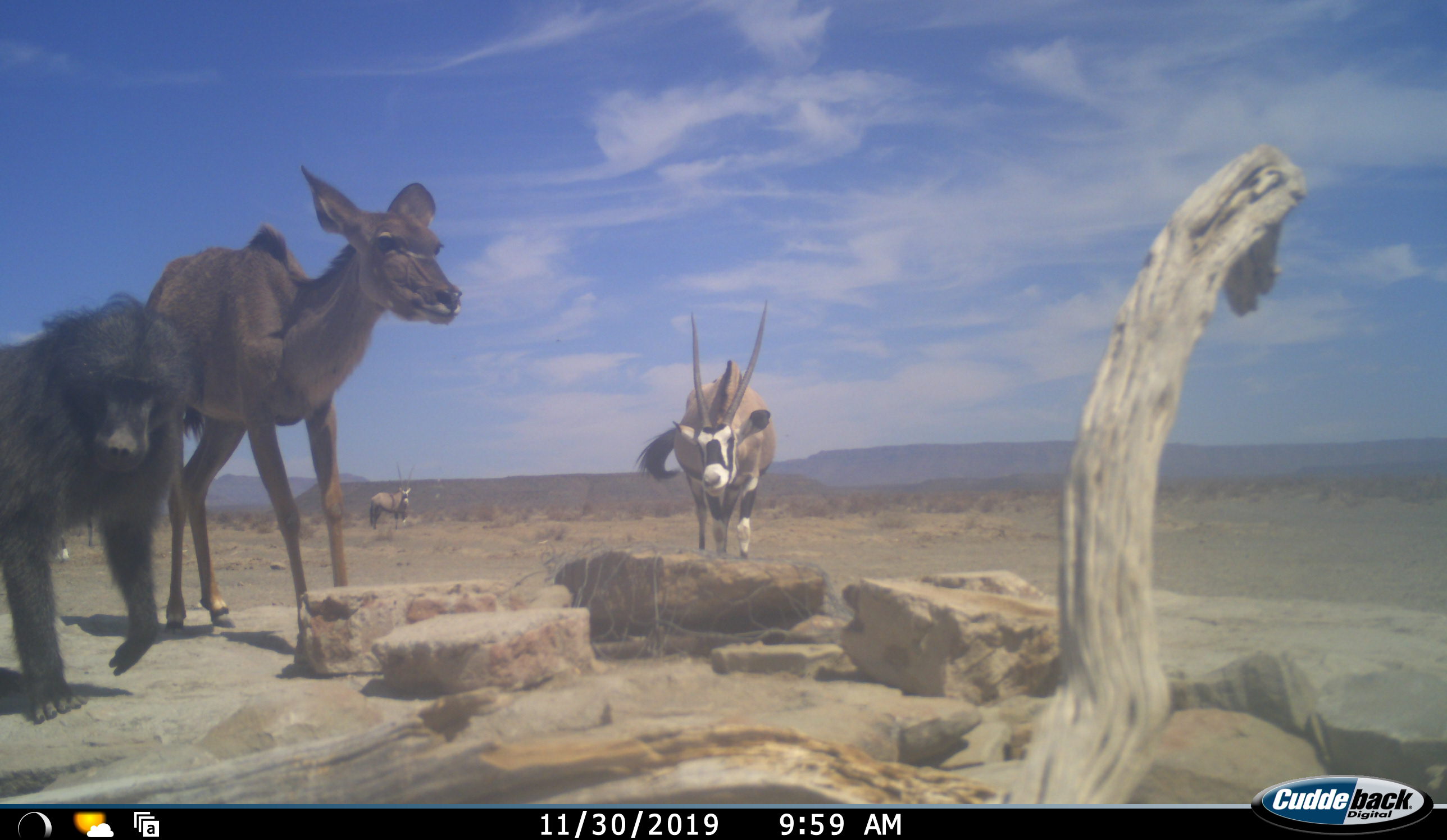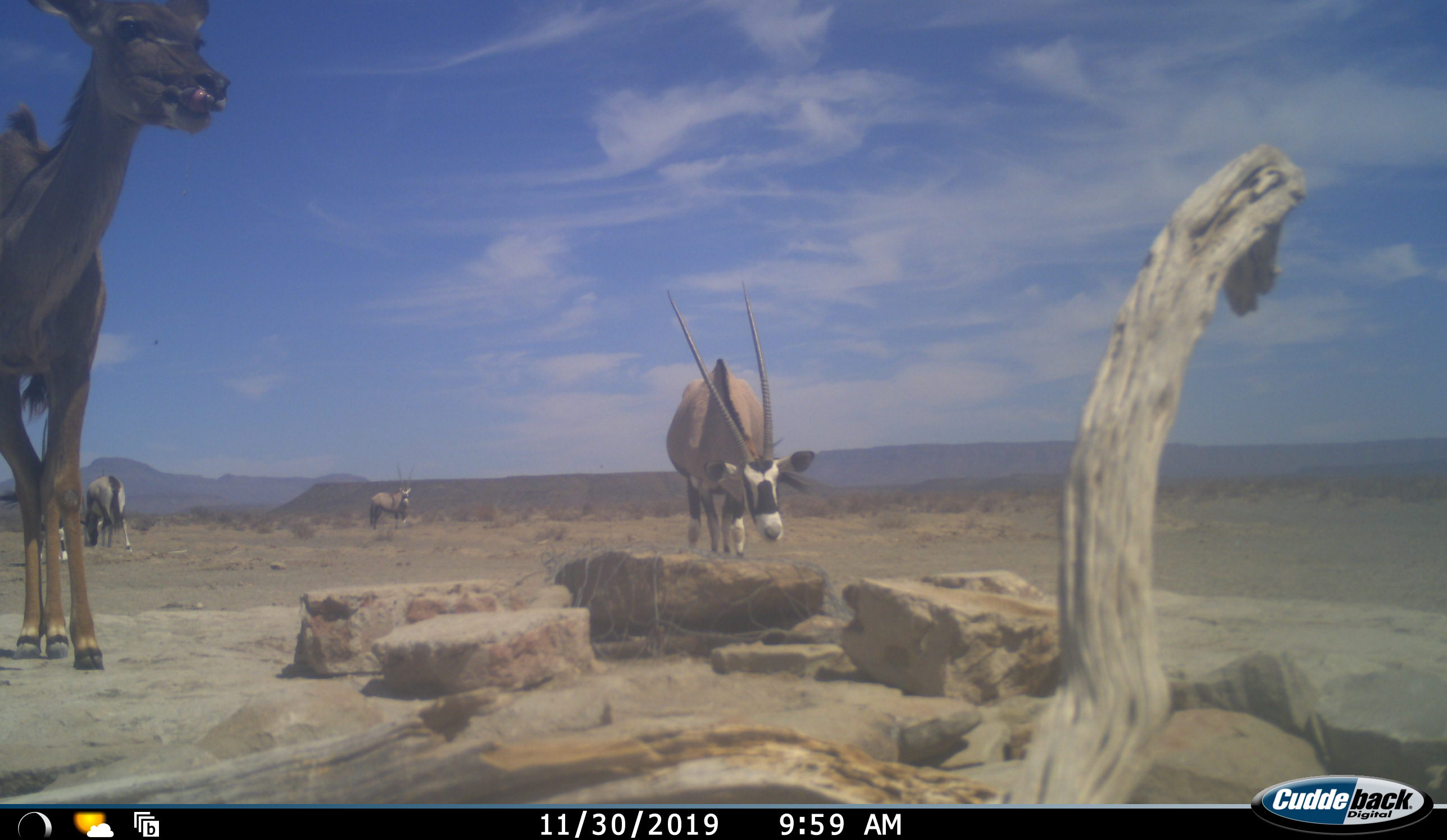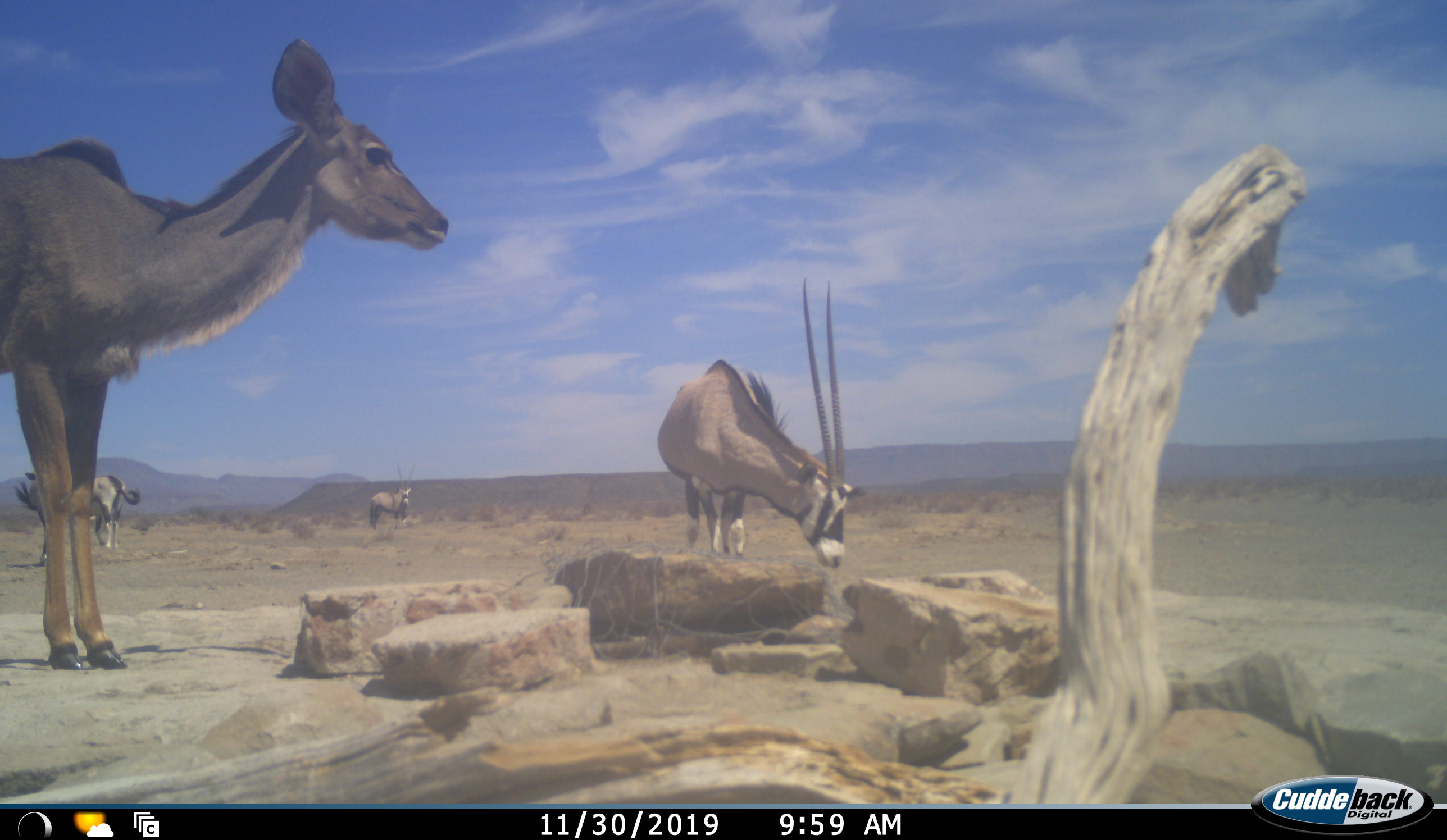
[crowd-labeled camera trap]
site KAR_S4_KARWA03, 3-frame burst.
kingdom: Animalia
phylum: Chordata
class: Mammalia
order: Primates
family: Cercopithecidae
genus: Papio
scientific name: Papio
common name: baboon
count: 1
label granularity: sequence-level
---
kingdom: Animalia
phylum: Chordata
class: Mammalia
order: Artiodactyla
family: Bovidae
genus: Oryx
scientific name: Oryx gazella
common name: gemsbok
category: oryx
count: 4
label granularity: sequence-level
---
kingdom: Animalia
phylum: Chordata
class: Mammalia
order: Artiodactyla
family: Bovidae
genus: Tragelaphus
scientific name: Tragelaphus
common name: kudu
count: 1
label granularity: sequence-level